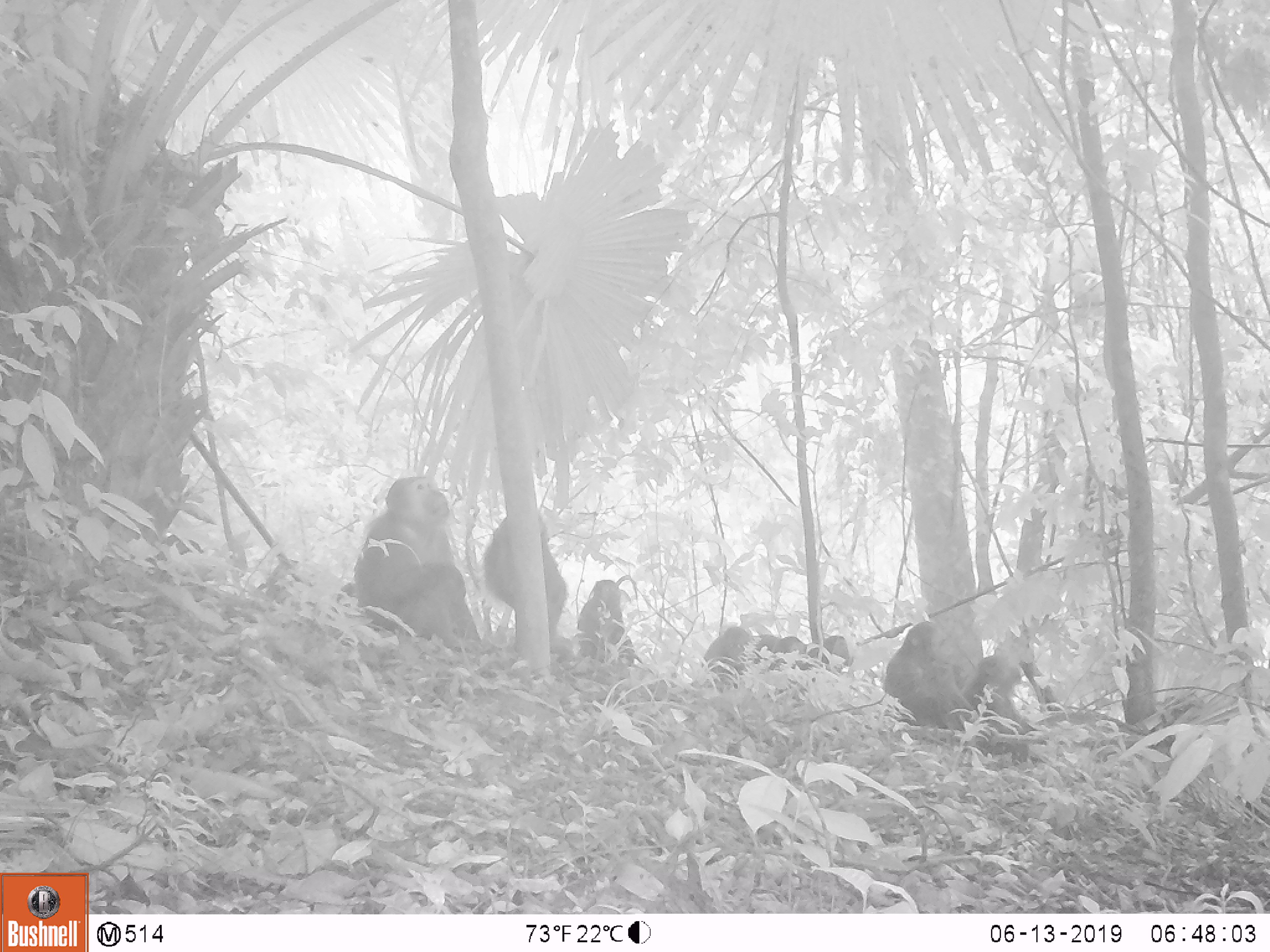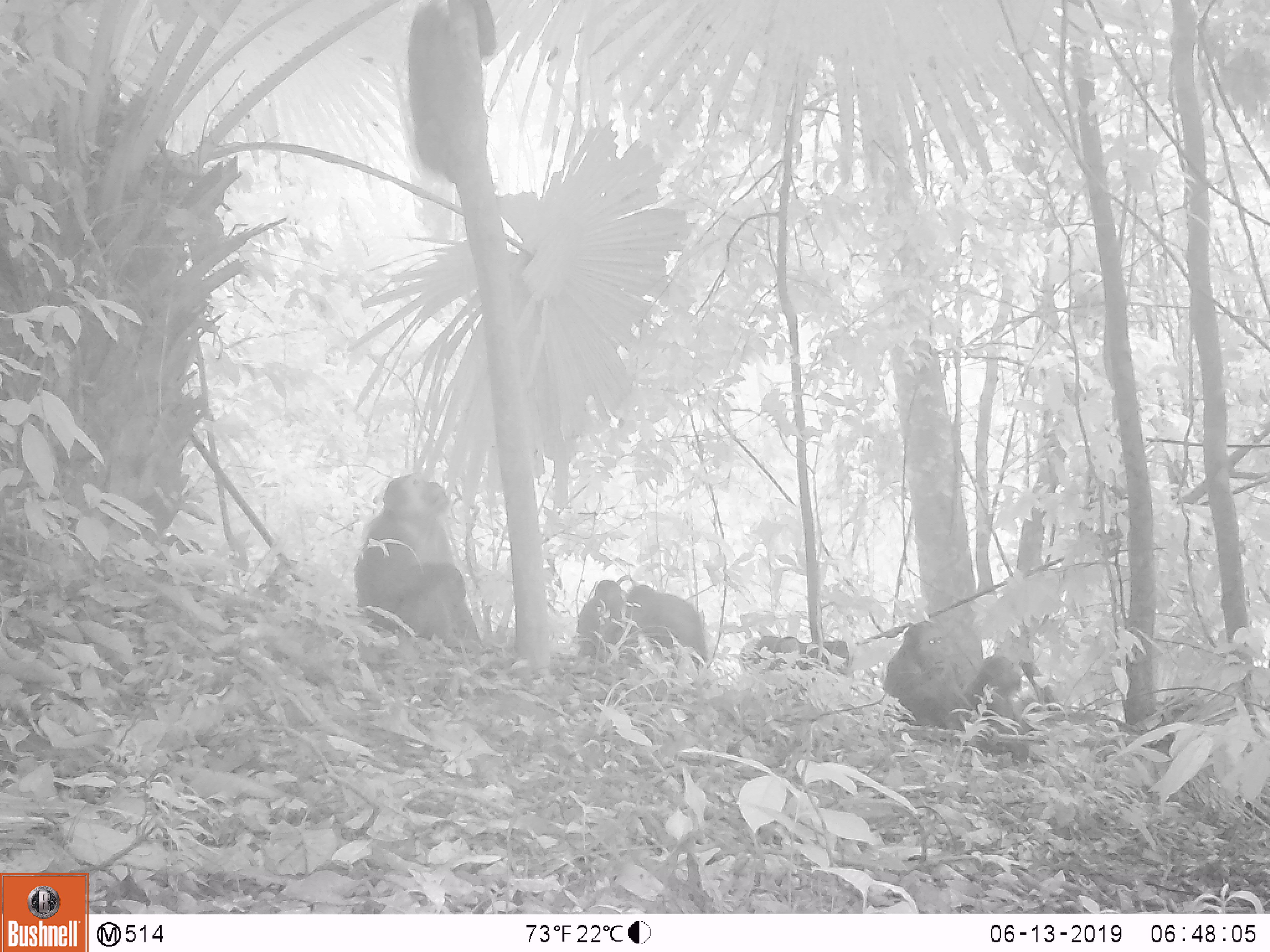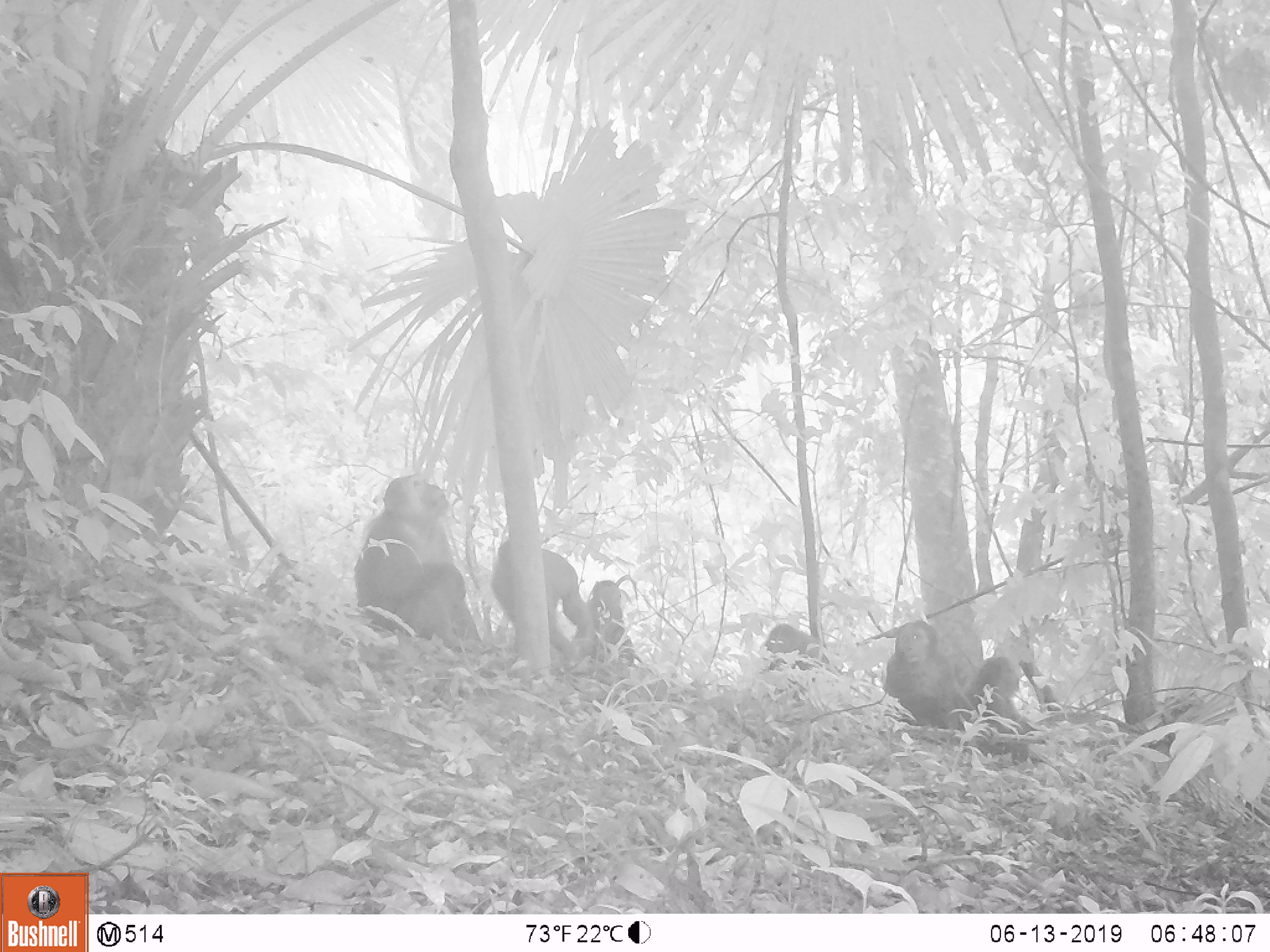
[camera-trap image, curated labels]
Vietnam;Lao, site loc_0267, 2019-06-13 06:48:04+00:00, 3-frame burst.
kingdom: Animalia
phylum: Chordata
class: Mammalia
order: Primates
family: Cercopithecidae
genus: Macaca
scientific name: Macaca arctoides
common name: stump-tailed macaque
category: stump tailed macaque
Stump tailed macaque (stump-tailed macaque) (Macaca arctoides). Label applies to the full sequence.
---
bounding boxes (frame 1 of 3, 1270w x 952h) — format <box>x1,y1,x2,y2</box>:
stump tailed macaque: <box>353,469,482,654</box>; <box>479,526,577,665</box>; <box>883,621,964,730</box>; <box>967,642,1031,764</box>; <box>577,572,637,666</box>; <box>701,625,754,693</box>; <box>756,633,809,672</box>; <box>810,631,851,674</box>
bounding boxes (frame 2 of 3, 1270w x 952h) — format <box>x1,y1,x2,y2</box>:
stump tailed macaque: <box>354,471,482,657</box>; <box>404,0,496,188</box>; <box>882,620,973,731</box>; <box>958,655,1040,763</box>; <box>627,579,706,666</box>; <box>575,580,624,653</box>; <box>739,636,797,672</box>; <box>797,639,850,676</box>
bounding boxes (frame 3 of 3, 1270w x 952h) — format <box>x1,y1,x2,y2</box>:
stump tailed macaque: <box>351,471,483,657</box>; <box>971,627,1062,769</box>; <box>493,537,587,673</box>; <box>879,619,964,730</box>; <box>587,573,646,676</box>; <box>763,621,829,673</box>